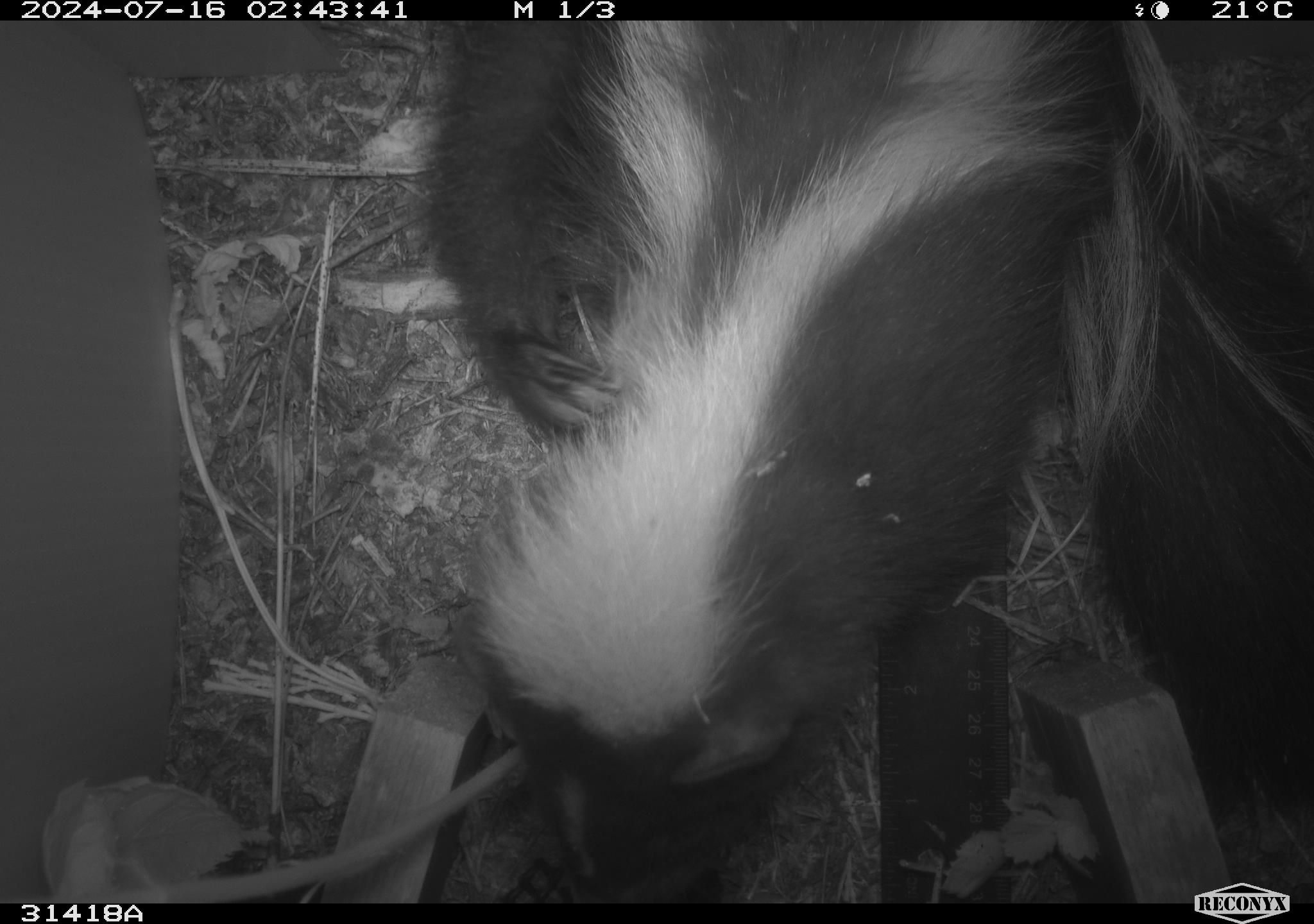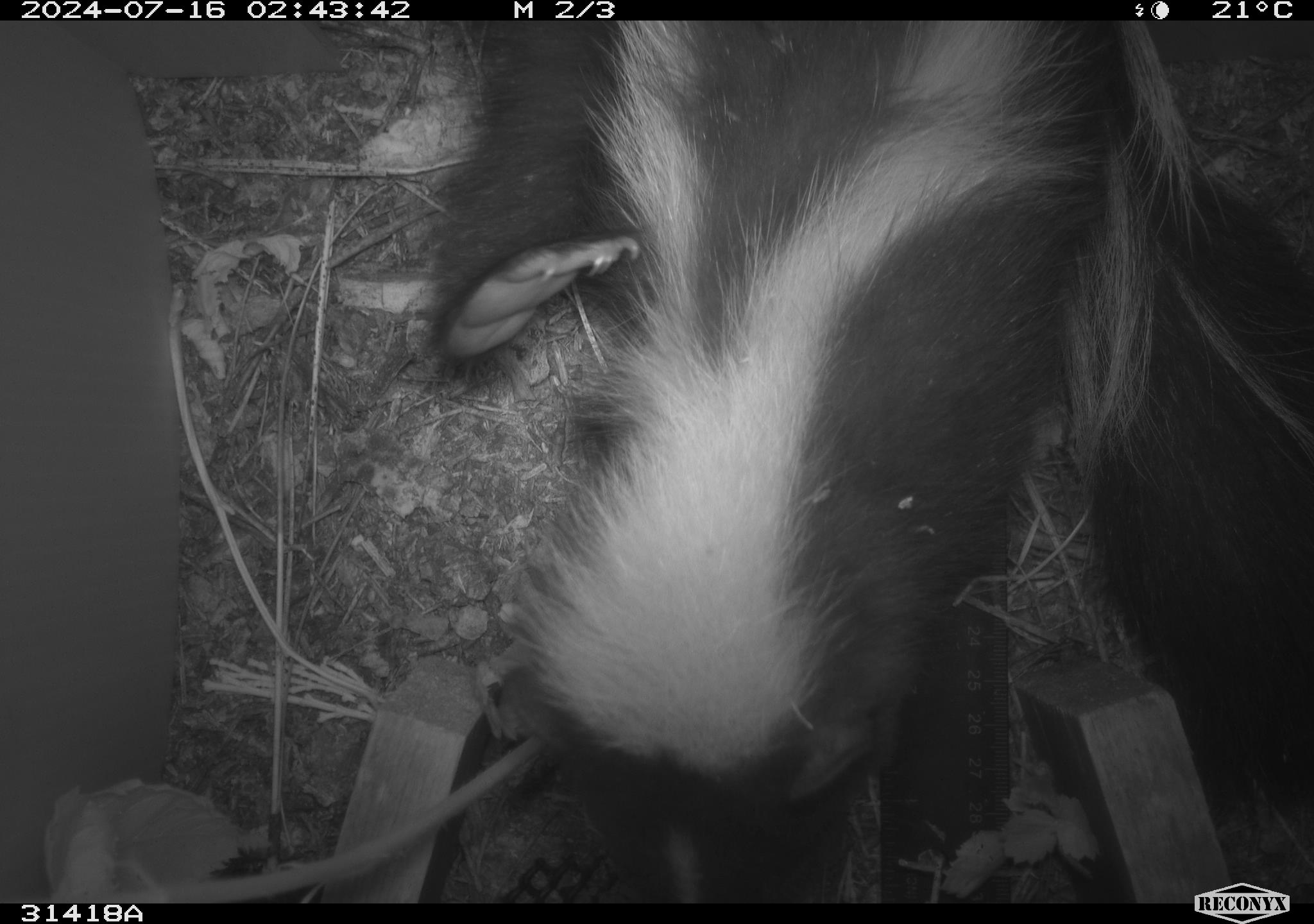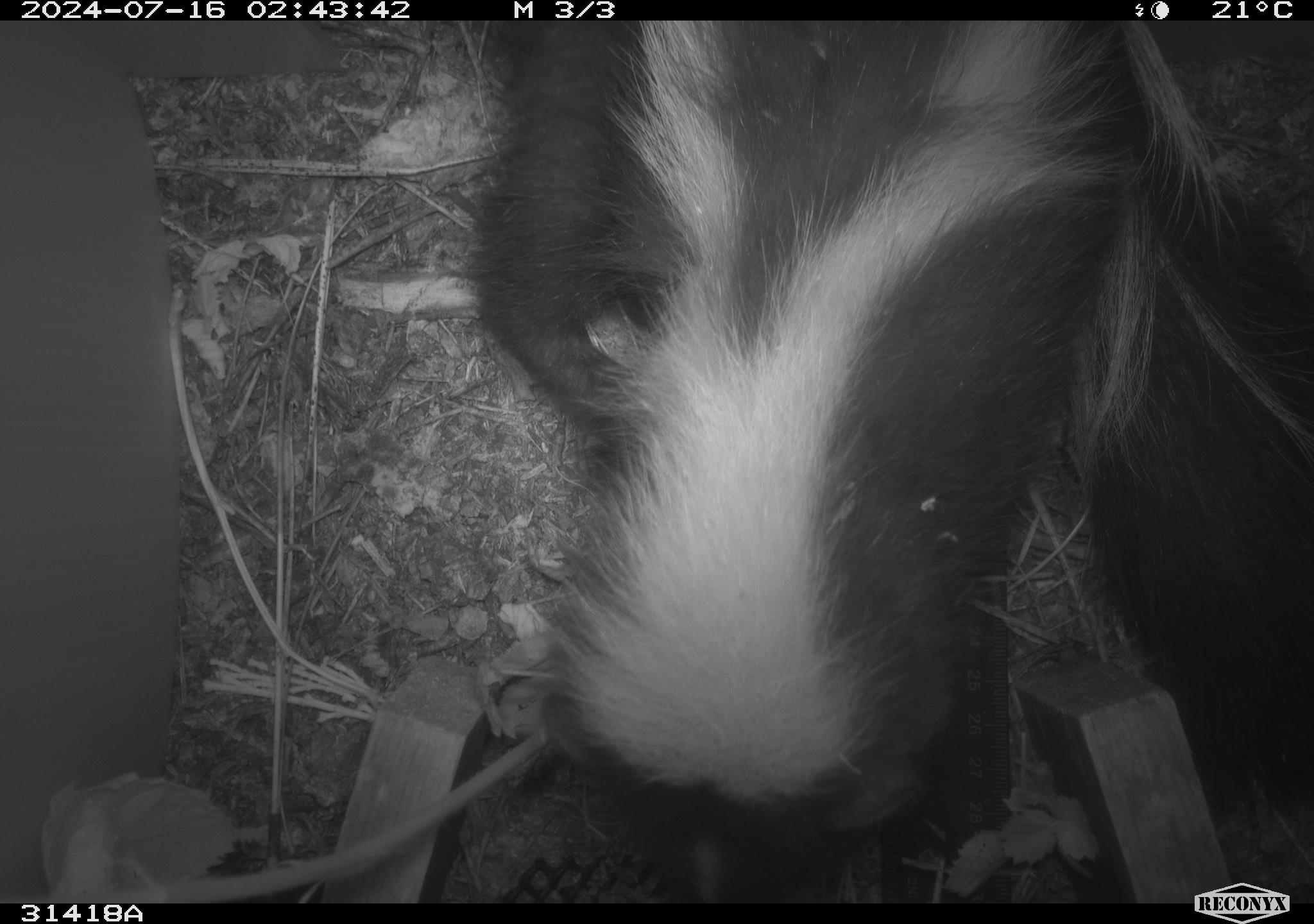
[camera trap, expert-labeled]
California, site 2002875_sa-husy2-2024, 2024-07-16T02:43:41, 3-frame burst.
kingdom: Animalia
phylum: Chordata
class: Mammalia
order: Carnivora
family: Mephitidae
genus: Mephitis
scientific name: Mephitis mephitis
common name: striped skunk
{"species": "striped skunk (Mephitis mephitis)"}